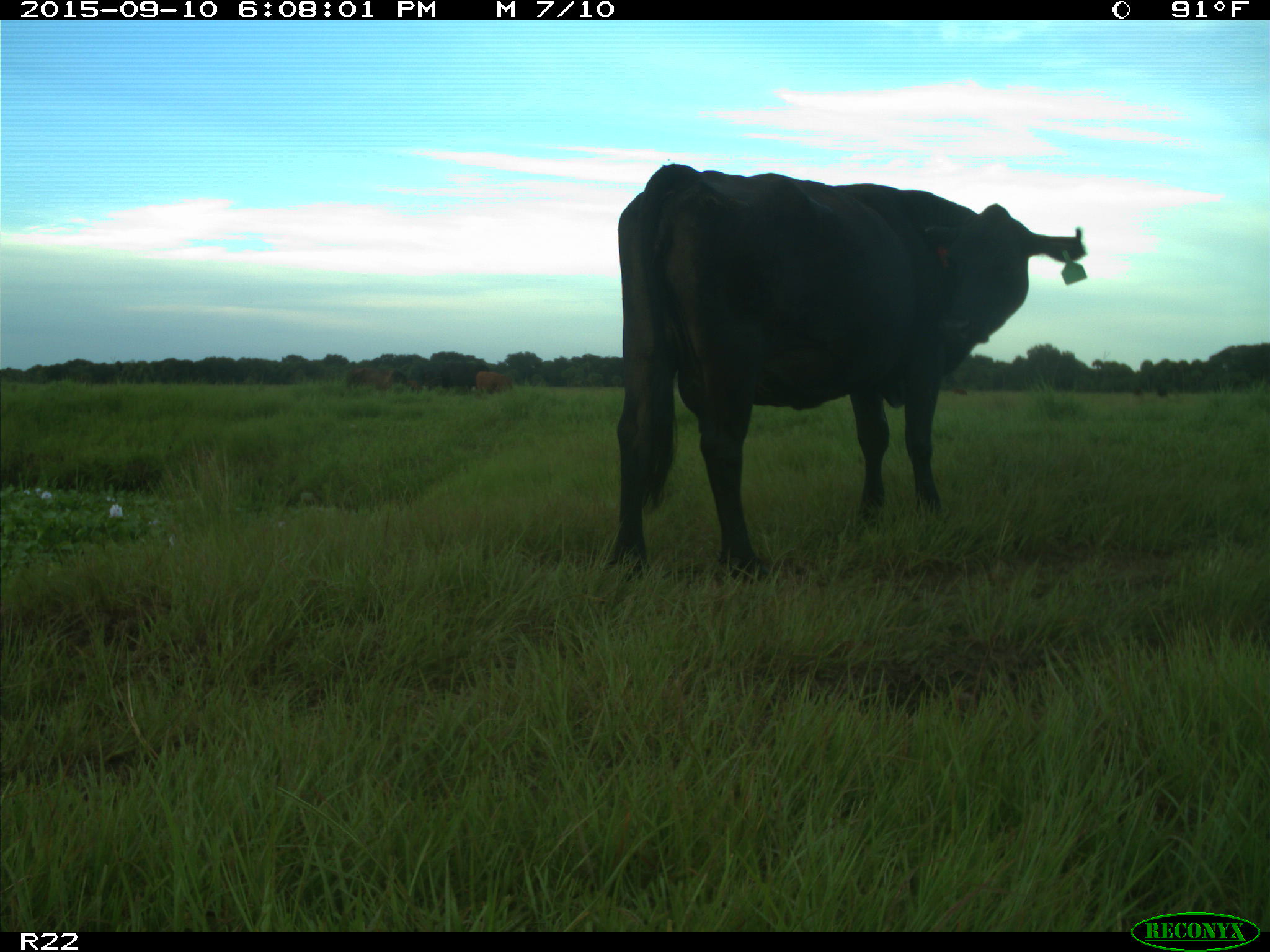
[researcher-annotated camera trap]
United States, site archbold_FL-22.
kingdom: Animalia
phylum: Chordata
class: Mammalia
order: Artiodactyla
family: Bovidae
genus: Bos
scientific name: Bos taurus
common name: domestic cow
Bos taurus (domestic cow).